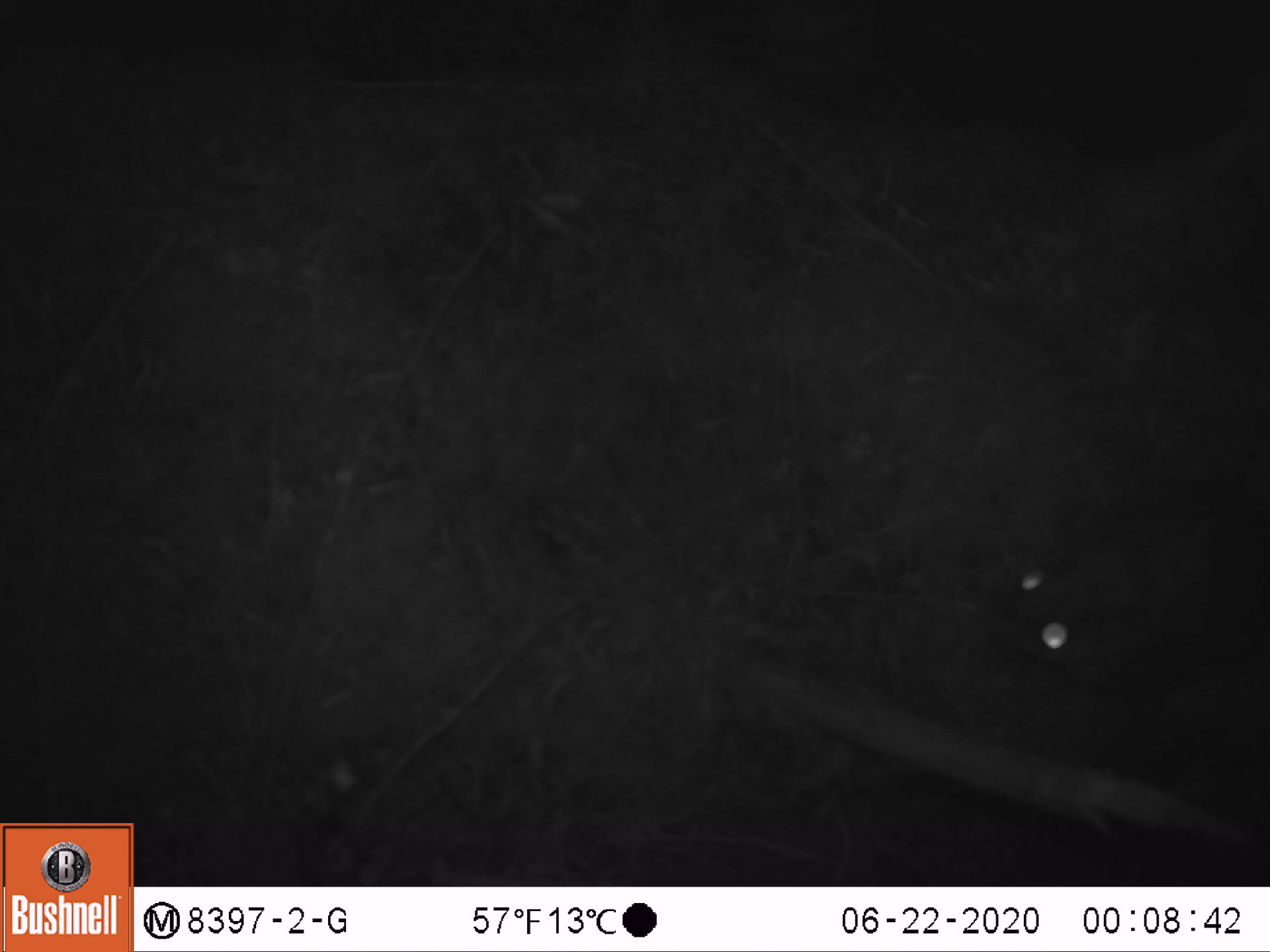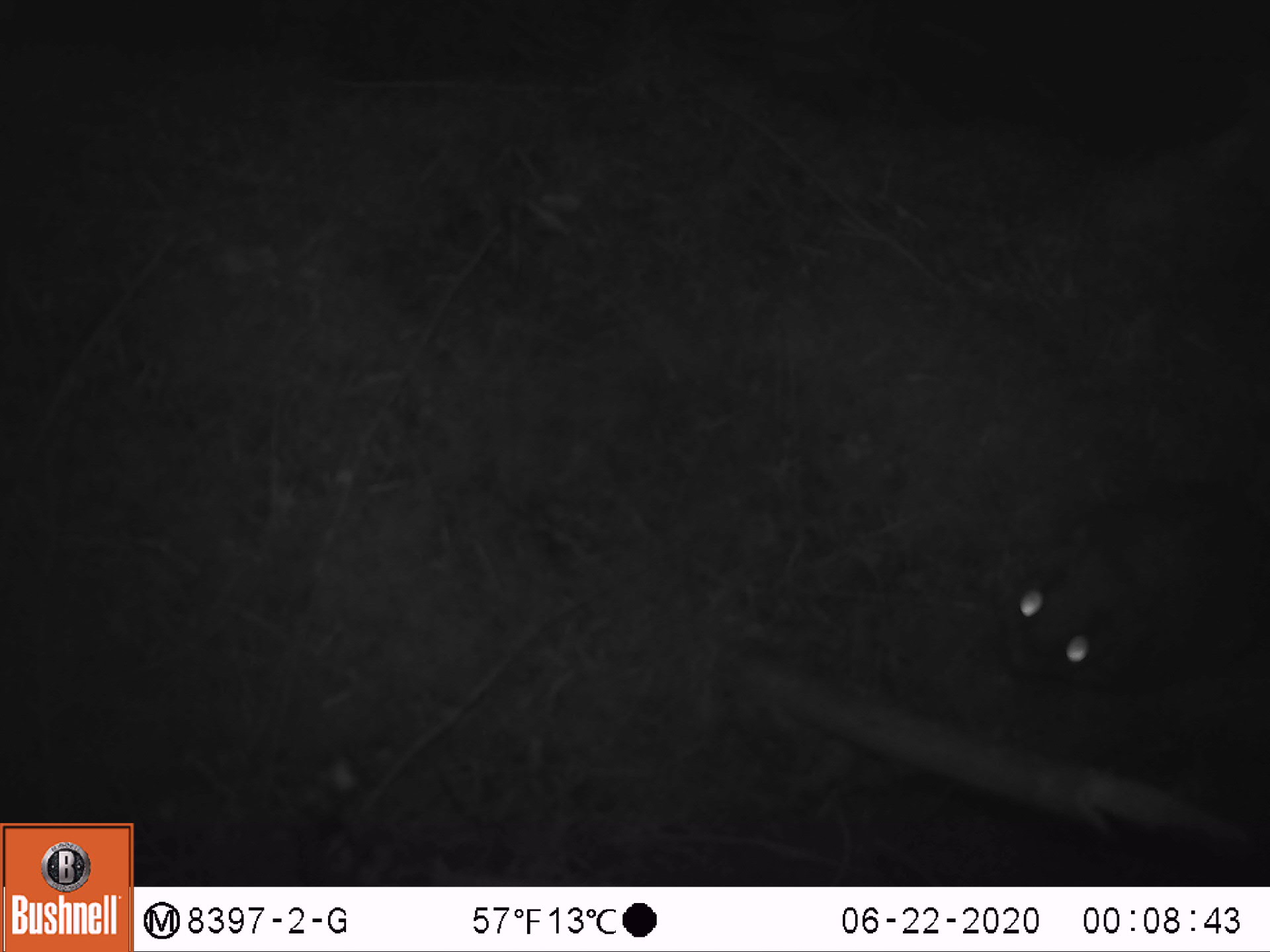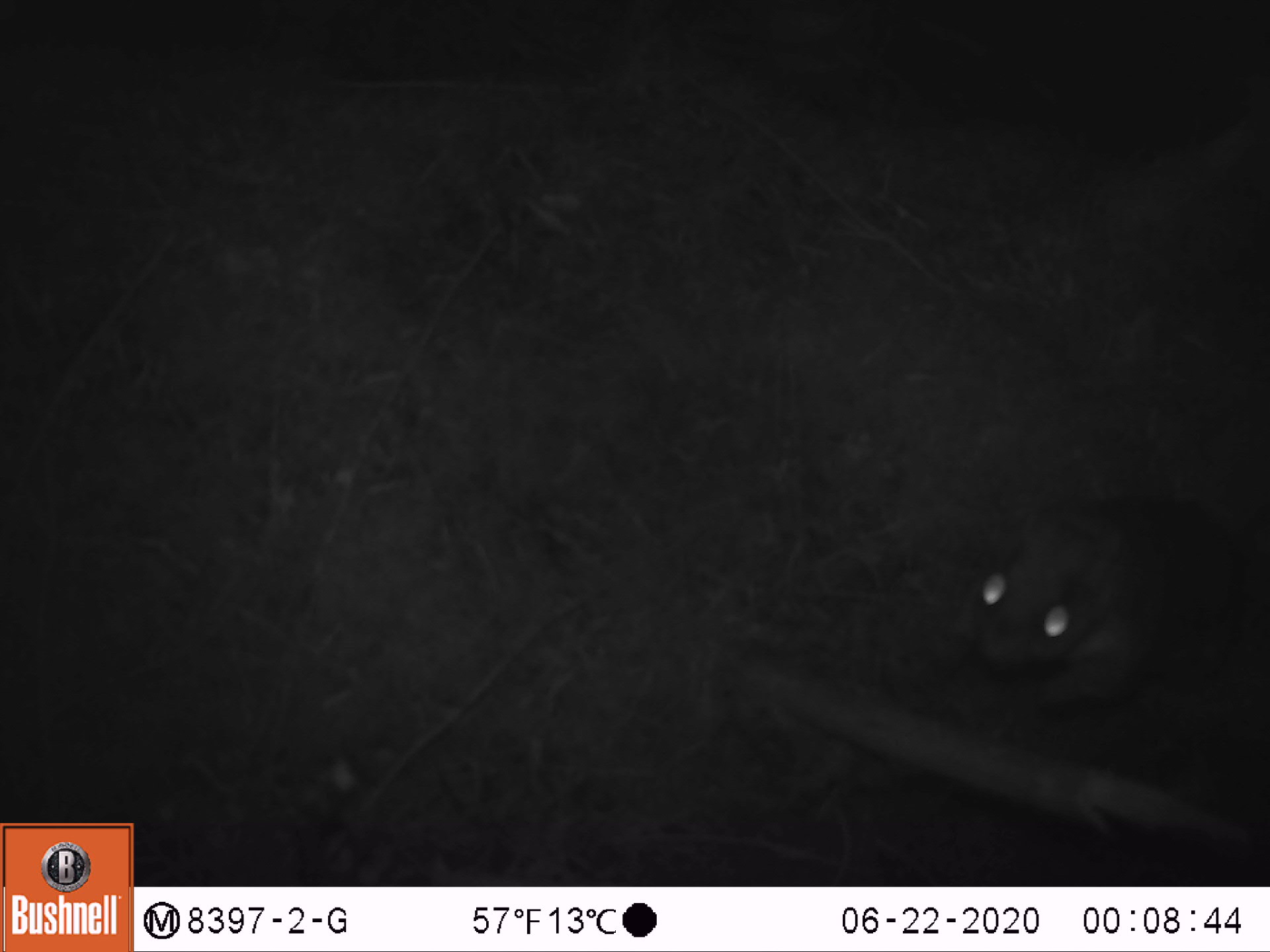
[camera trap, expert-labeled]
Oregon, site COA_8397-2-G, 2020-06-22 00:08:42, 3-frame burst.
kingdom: Animalia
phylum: Chordata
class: Mammalia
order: Rodentia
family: Sciuridae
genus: Glaucomys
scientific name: Glaucomys oregonensis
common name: humboldt's flying squirrel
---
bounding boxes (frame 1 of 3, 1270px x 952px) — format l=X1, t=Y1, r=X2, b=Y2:
humboldt's flying squirrel: l=969, t=472, r=1266, b=720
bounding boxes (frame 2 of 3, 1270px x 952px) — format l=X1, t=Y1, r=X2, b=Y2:
humboldt's flying squirrel: l=987, t=460, r=1264, b=723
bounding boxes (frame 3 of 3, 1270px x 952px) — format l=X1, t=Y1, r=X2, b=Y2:
humboldt's flying squirrel: l=935, t=476, r=1262, b=733